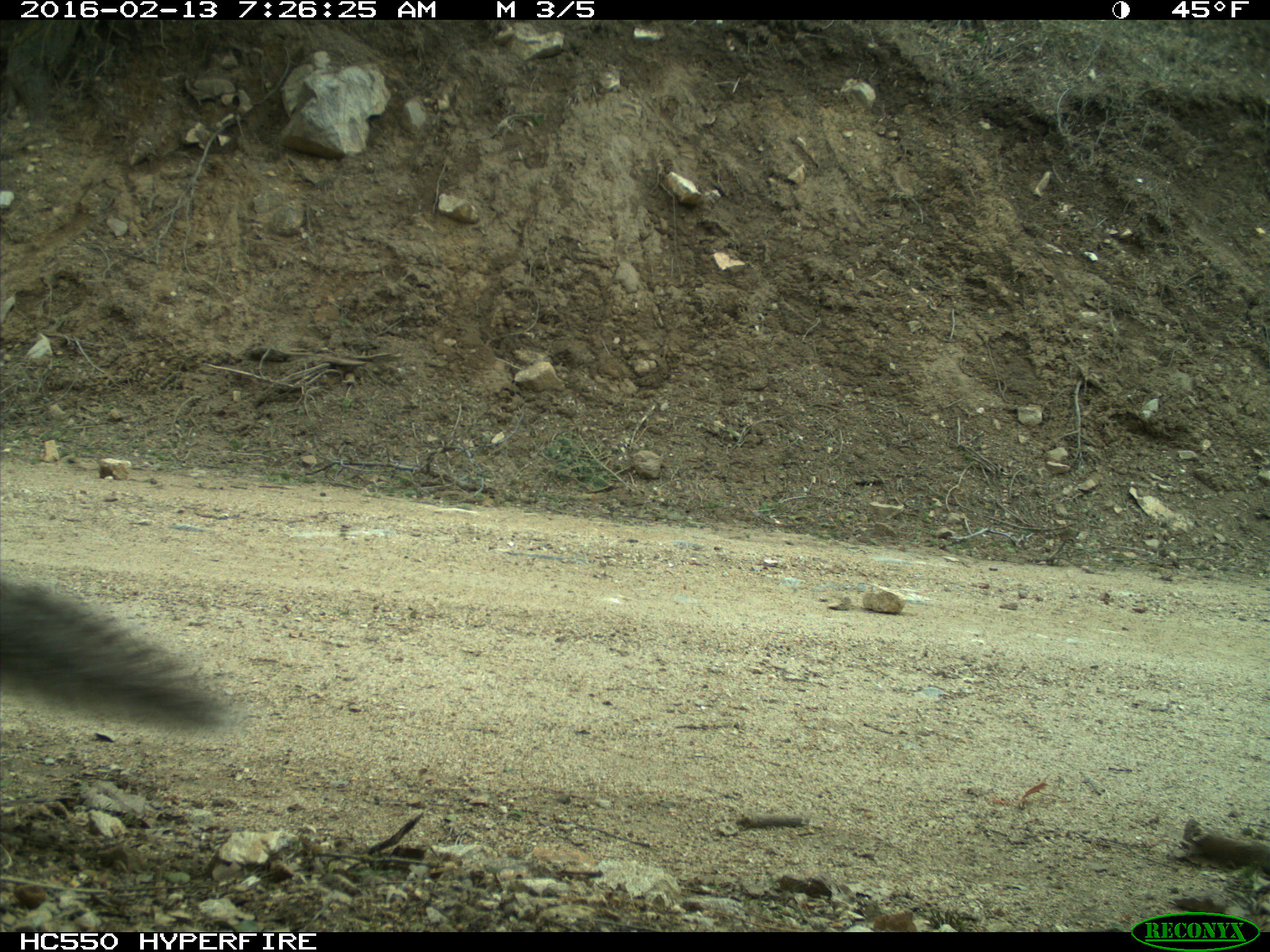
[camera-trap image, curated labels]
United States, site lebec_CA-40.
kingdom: Animalia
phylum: Chordata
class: Mammalia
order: Rodentia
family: Sciuridae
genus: Sciurus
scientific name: Sciurus carolinensis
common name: eastern gray squirrel